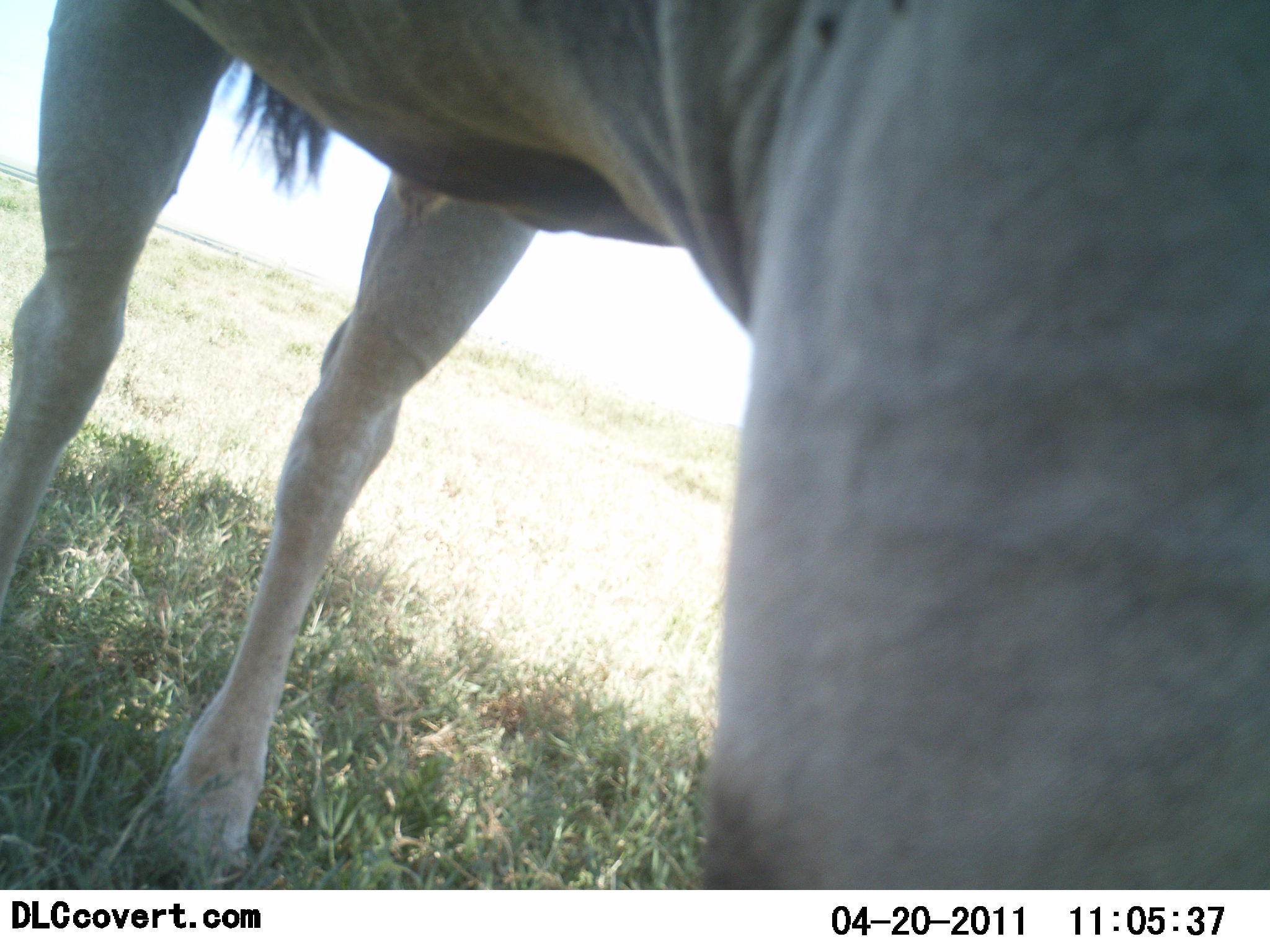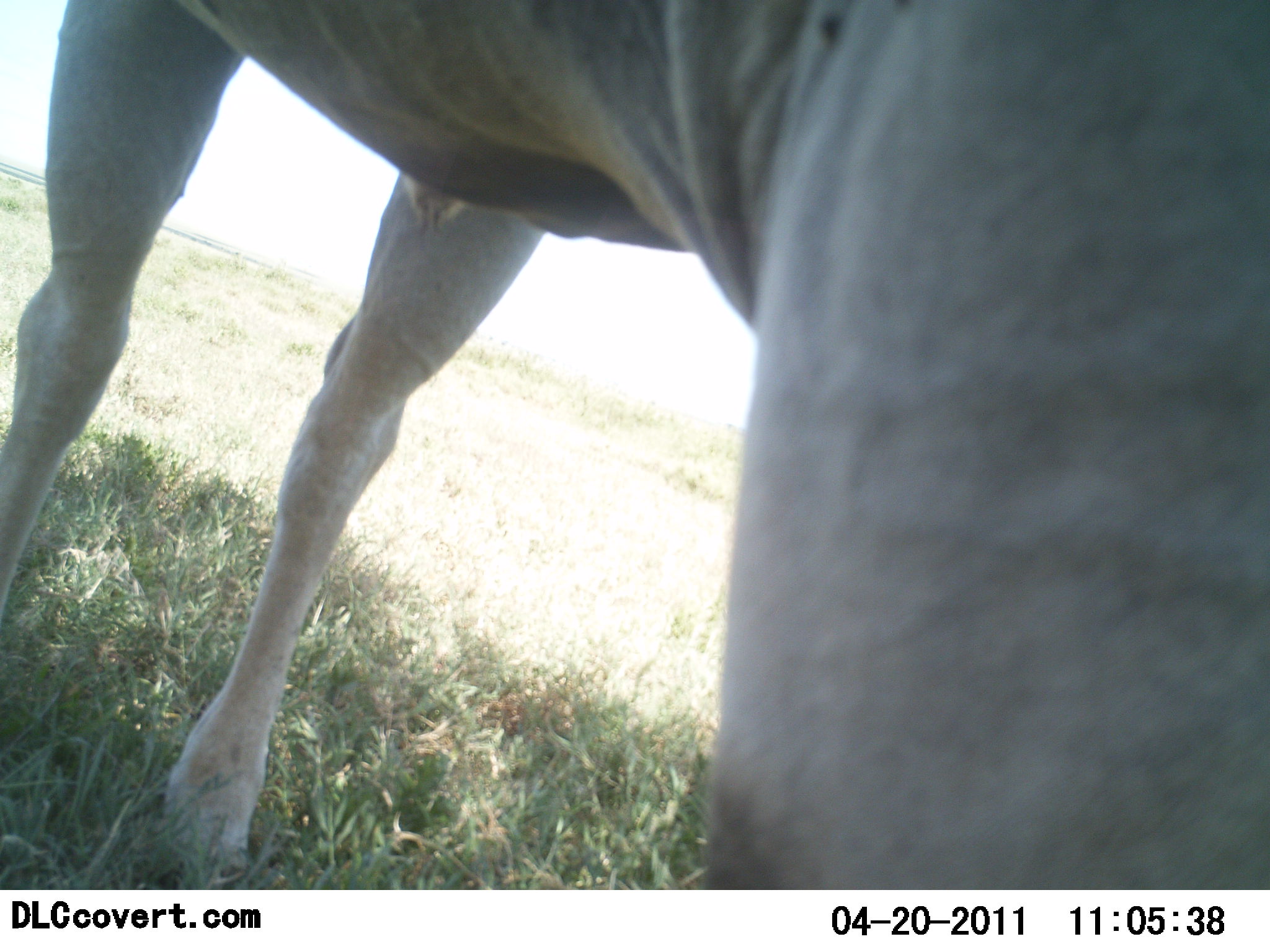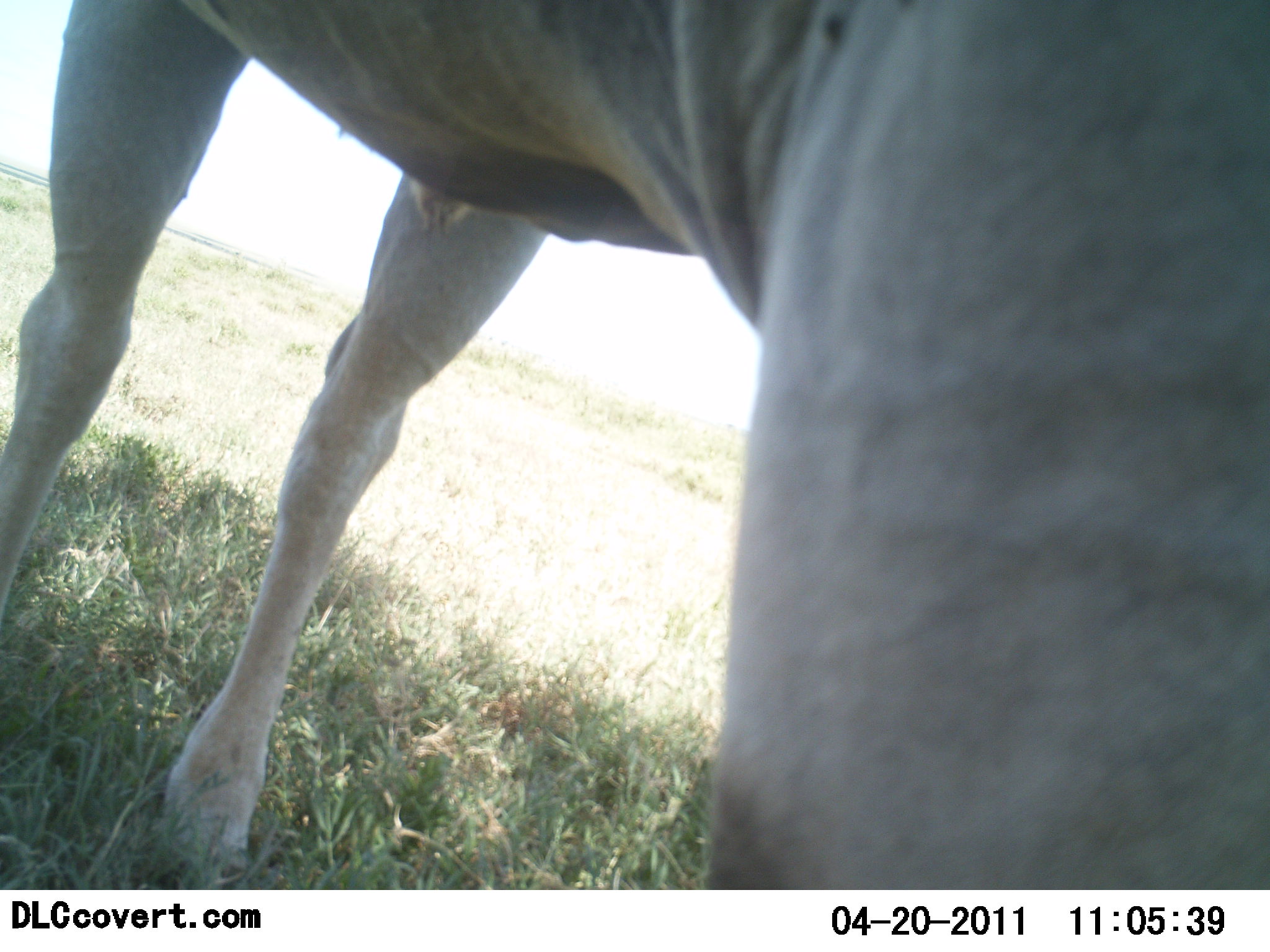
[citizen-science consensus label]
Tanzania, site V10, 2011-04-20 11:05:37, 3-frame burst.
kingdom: Animalia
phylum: Chordata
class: Mammalia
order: Artiodactyla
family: Bovidae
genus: Alcelaphus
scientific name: Alcelaphus buselaphus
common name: hartebeest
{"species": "hartebeest (Alcelaphus buselaphus)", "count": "1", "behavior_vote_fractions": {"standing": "100%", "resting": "0%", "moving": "0%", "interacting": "0%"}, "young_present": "0%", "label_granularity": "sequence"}